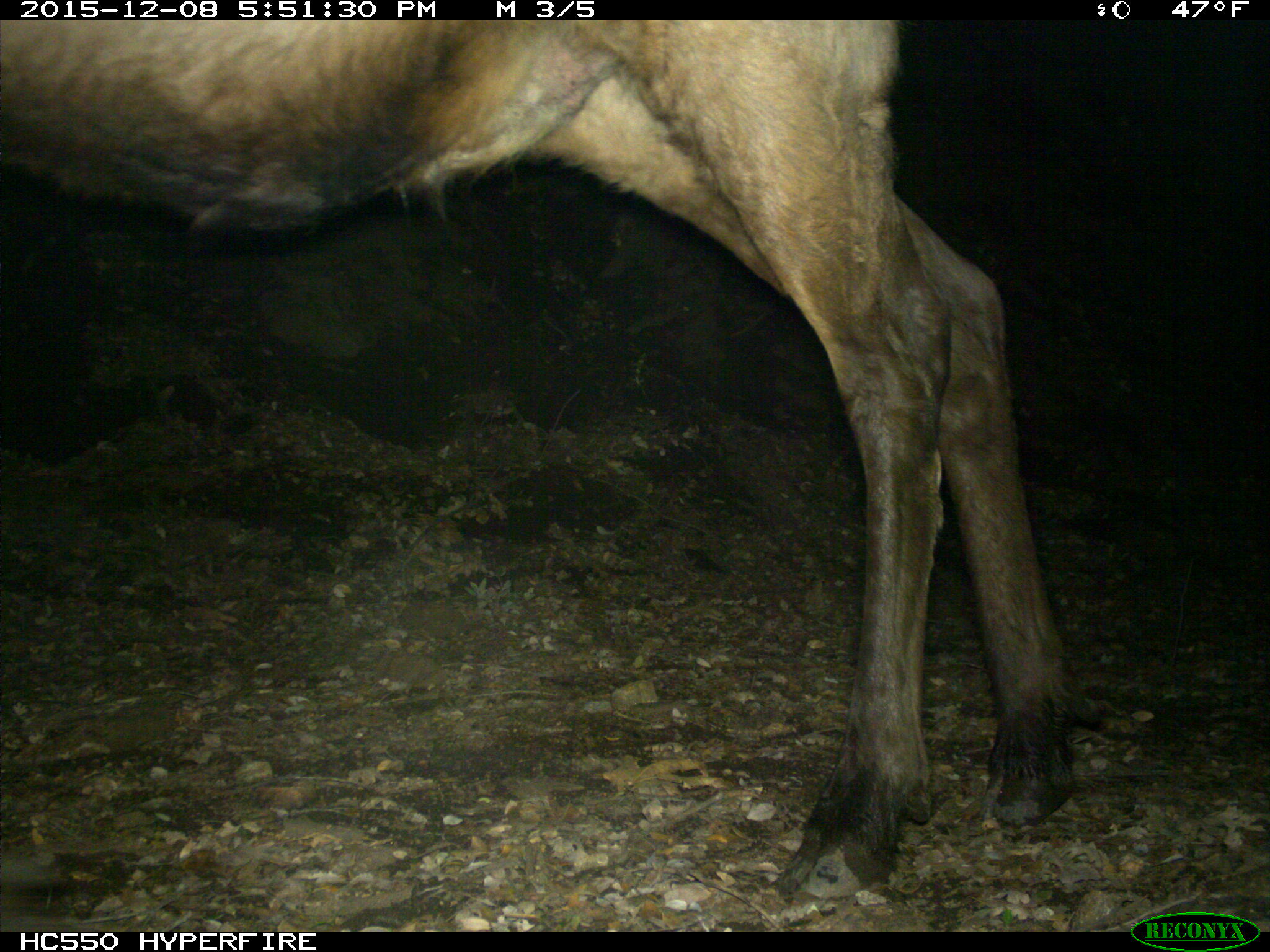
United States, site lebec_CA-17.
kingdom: Animalia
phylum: Chordata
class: Mammalia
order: Artiodactyla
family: Cervidae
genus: Cervus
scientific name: Cervus canadensis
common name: elk